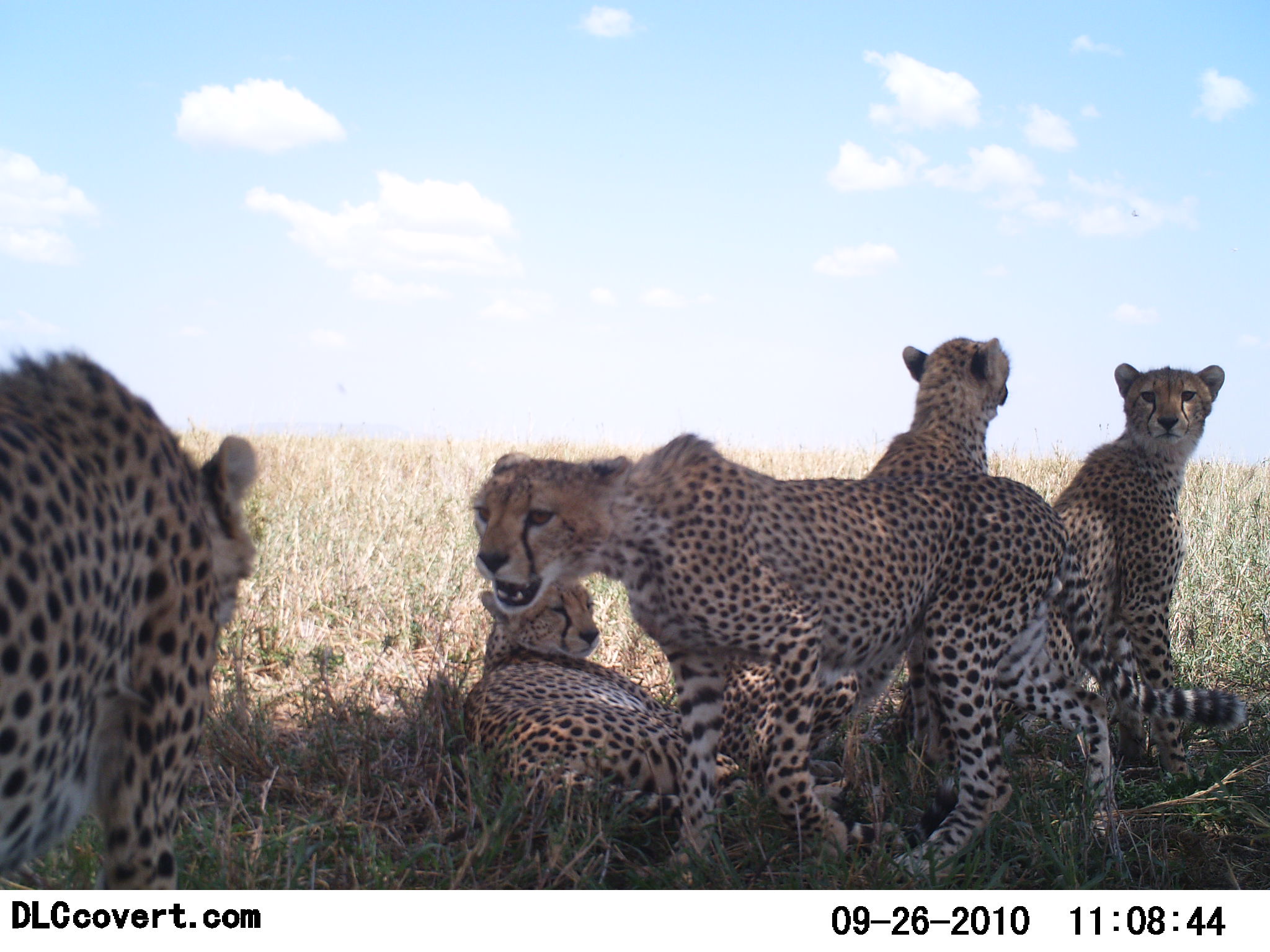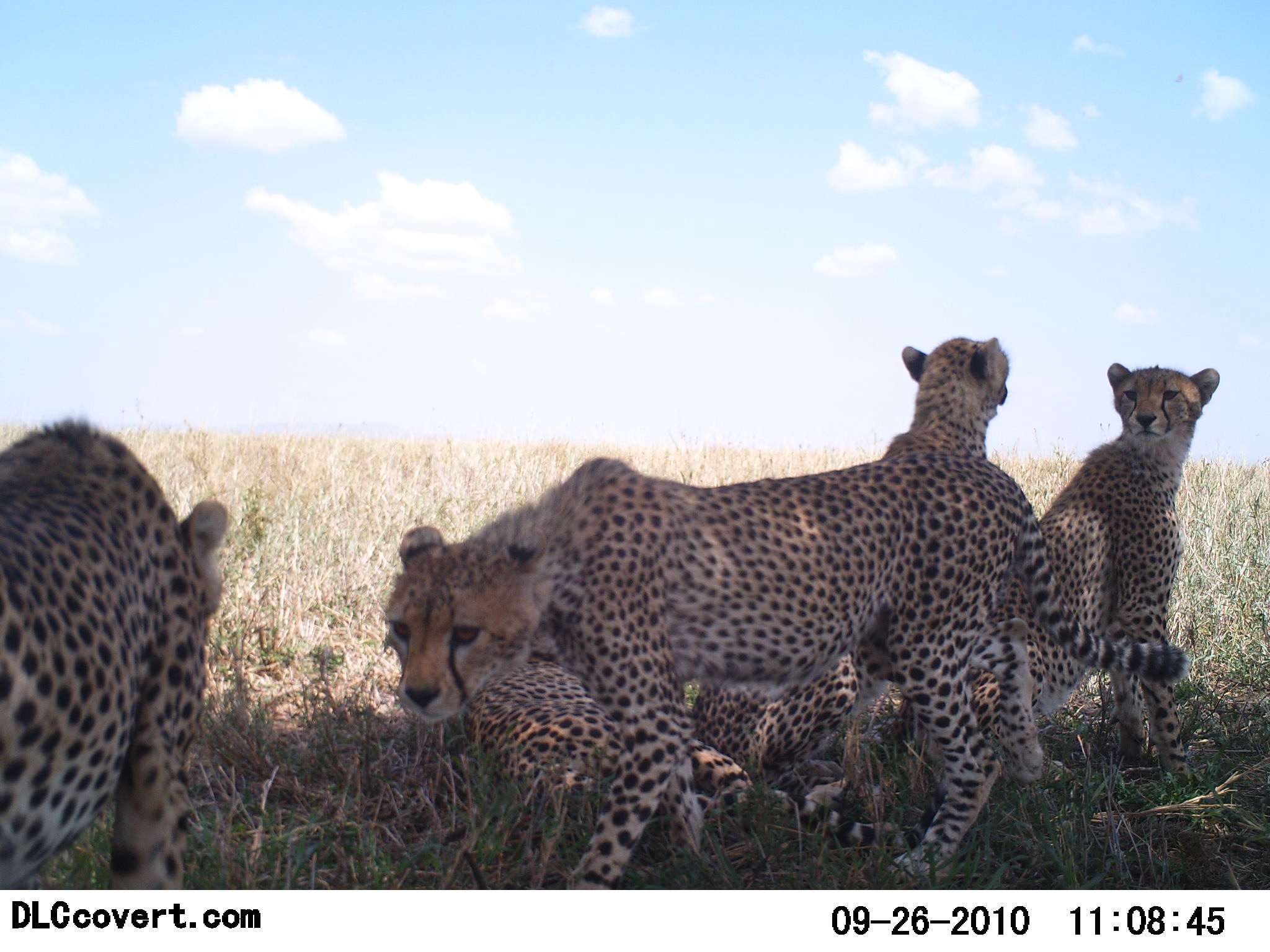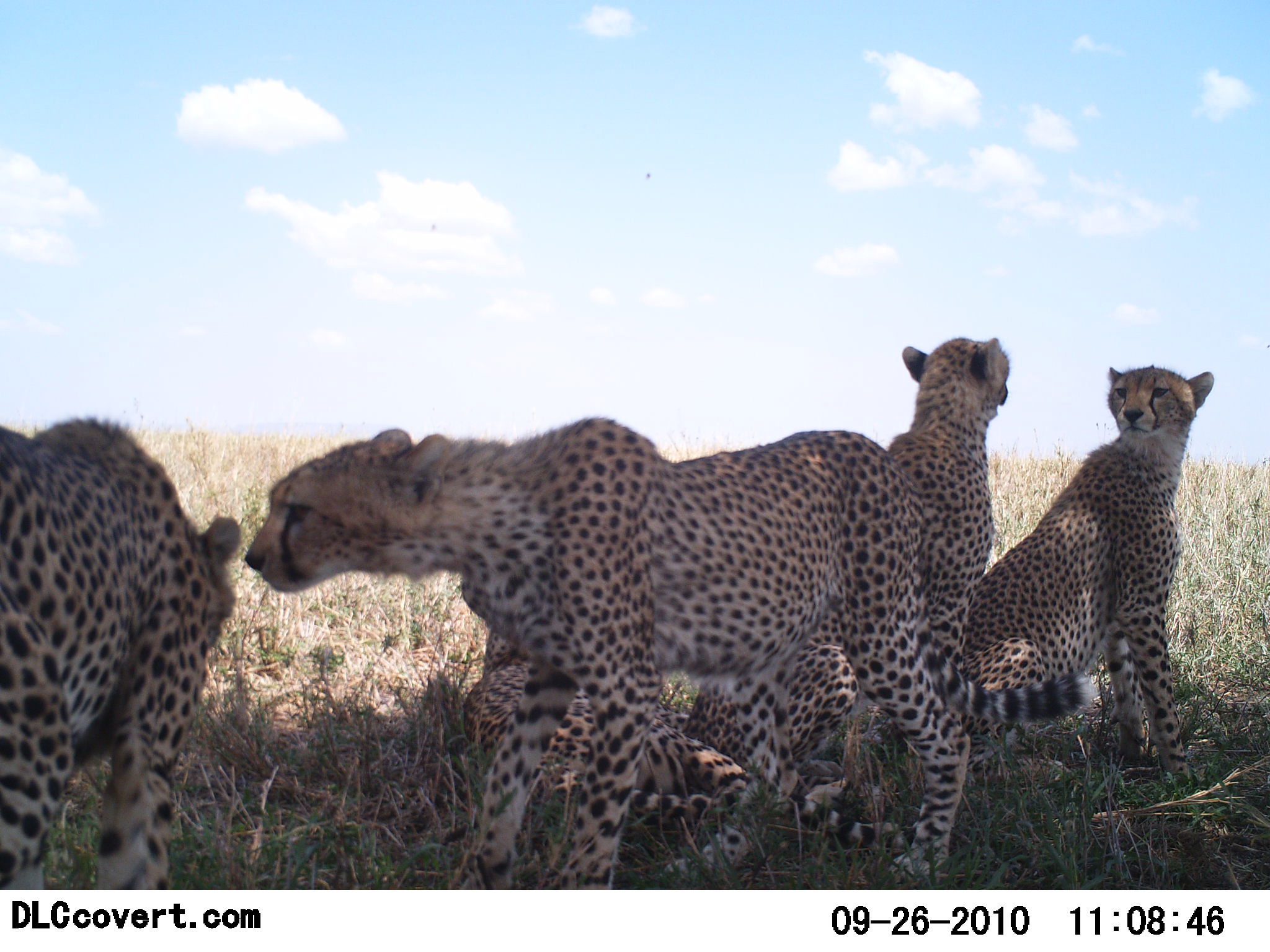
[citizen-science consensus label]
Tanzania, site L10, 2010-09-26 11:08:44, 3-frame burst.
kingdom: Animalia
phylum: Chordata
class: Mammalia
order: Carnivora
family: Felidae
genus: Acinonyx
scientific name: Acinonyx jubatus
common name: cheetah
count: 5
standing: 15%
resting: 92%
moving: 23%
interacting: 62%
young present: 23%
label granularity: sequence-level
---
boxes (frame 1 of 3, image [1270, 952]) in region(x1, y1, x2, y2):
animal: region(470, 434, 1247, 891); region(0, 346, 267, 890); region(459, 576, 860, 847); region(1054, 361, 1228, 779); region(653, 618, 891, 826); region(861, 336, 1013, 473)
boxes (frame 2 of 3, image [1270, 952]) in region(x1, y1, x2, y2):
animal: region(378, 452, 1192, 890); region(701, 334, 1026, 757); region(898, 360, 1223, 746); region(1, 418, 233, 891); region(464, 668, 906, 856); region(696, 664, 867, 803)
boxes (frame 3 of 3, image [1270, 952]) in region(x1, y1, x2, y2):
animal: region(243, 416, 1101, 890); region(683, 337, 1011, 792); region(1, 417, 248, 891); region(961, 364, 1216, 785); region(461, 625, 916, 851)